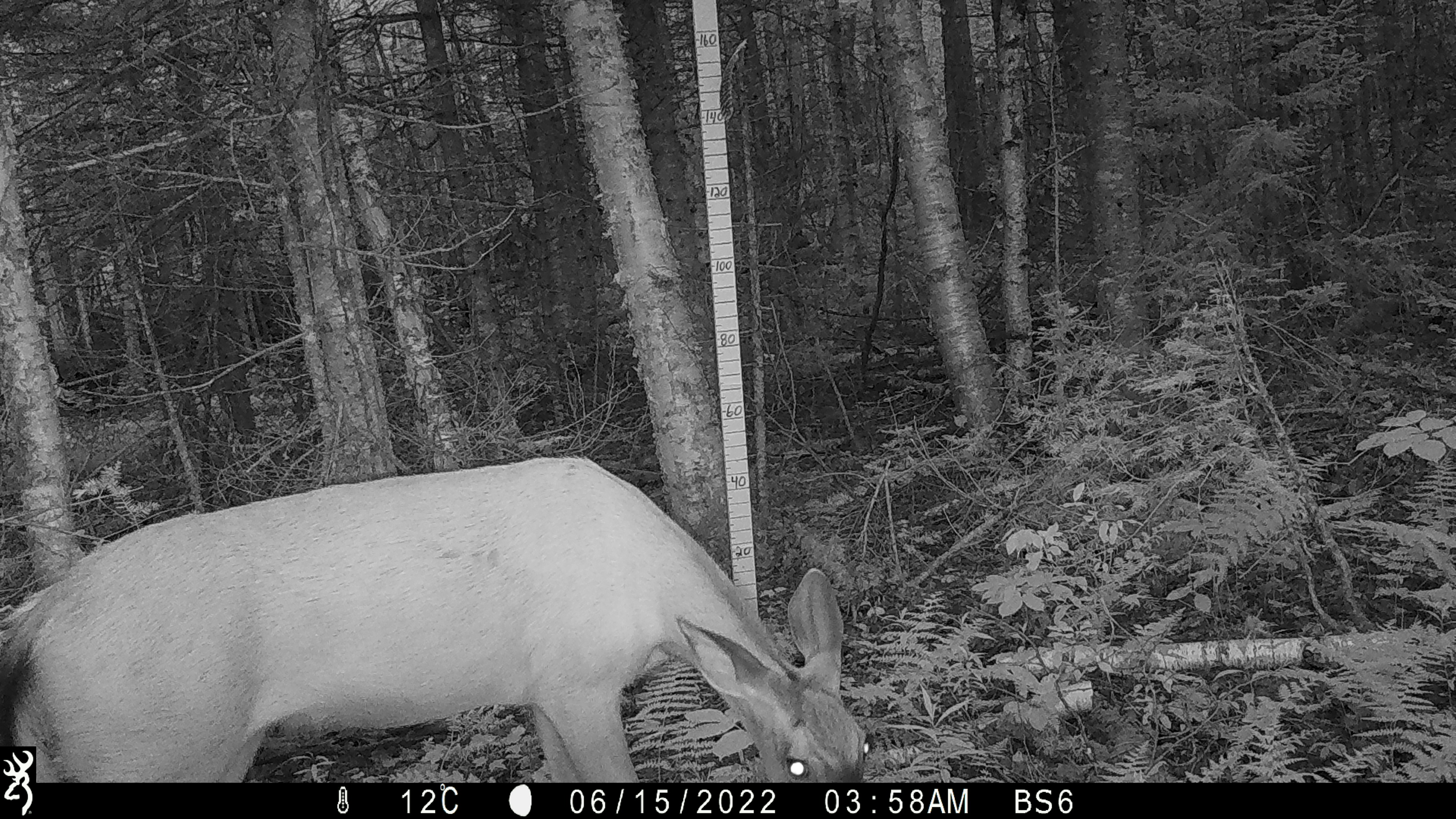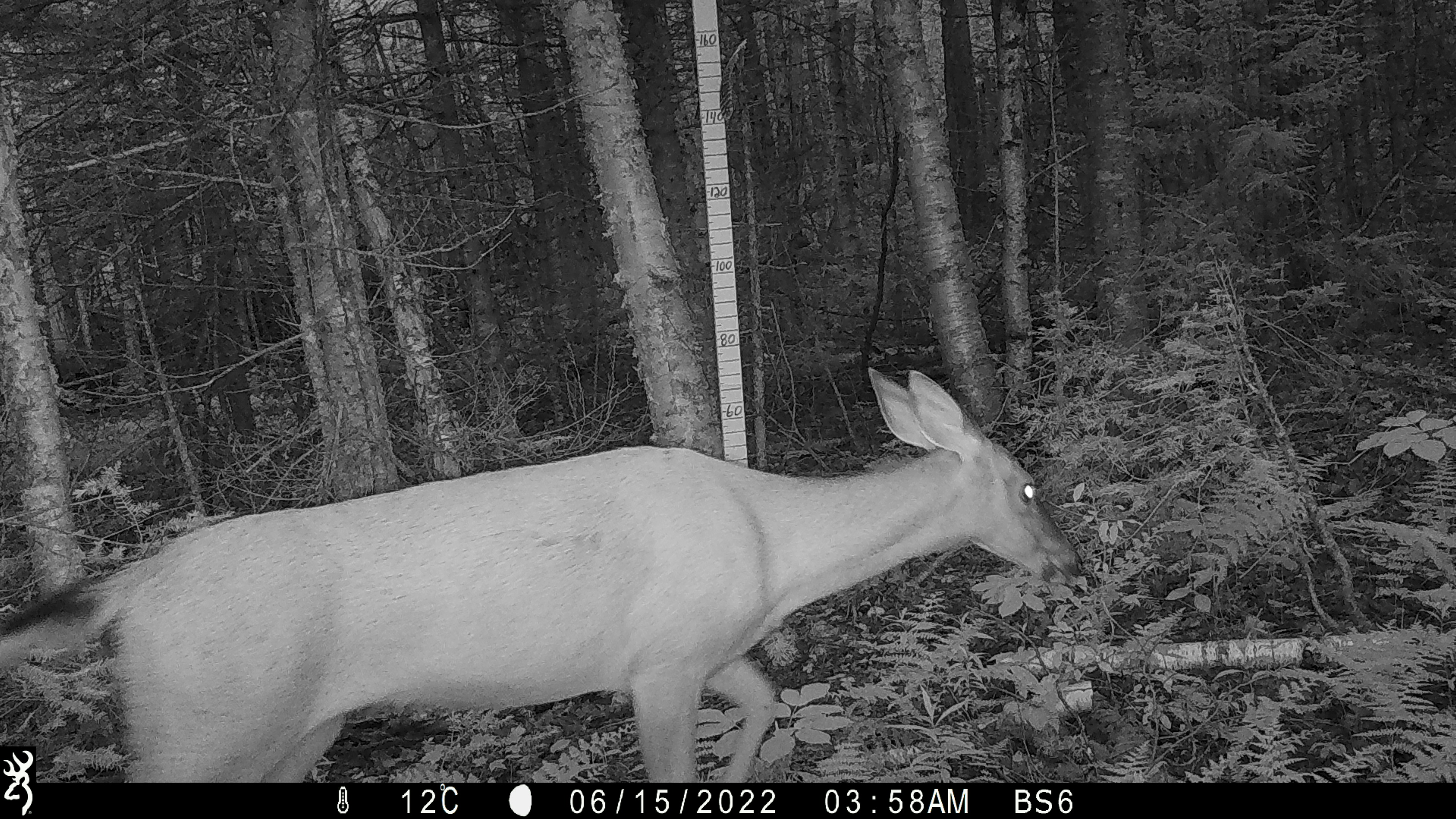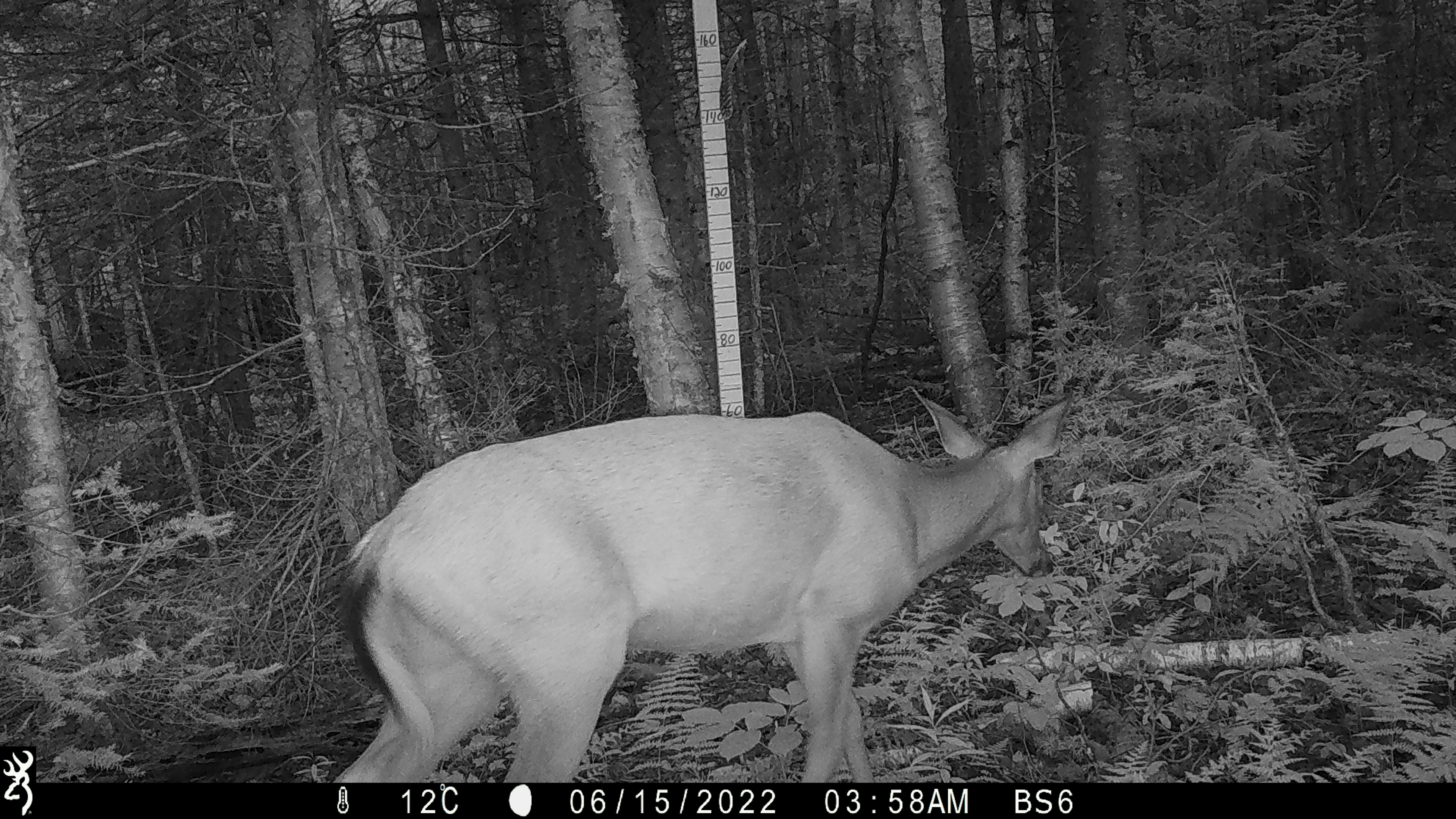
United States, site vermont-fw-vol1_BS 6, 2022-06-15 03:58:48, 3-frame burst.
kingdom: Animalia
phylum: Chordata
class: Mammalia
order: Artiodactyla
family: Cervidae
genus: Odocoileus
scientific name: Odocoileus virginianus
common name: white-tailed deer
White-tailed deer (Odocoileus virginianus).